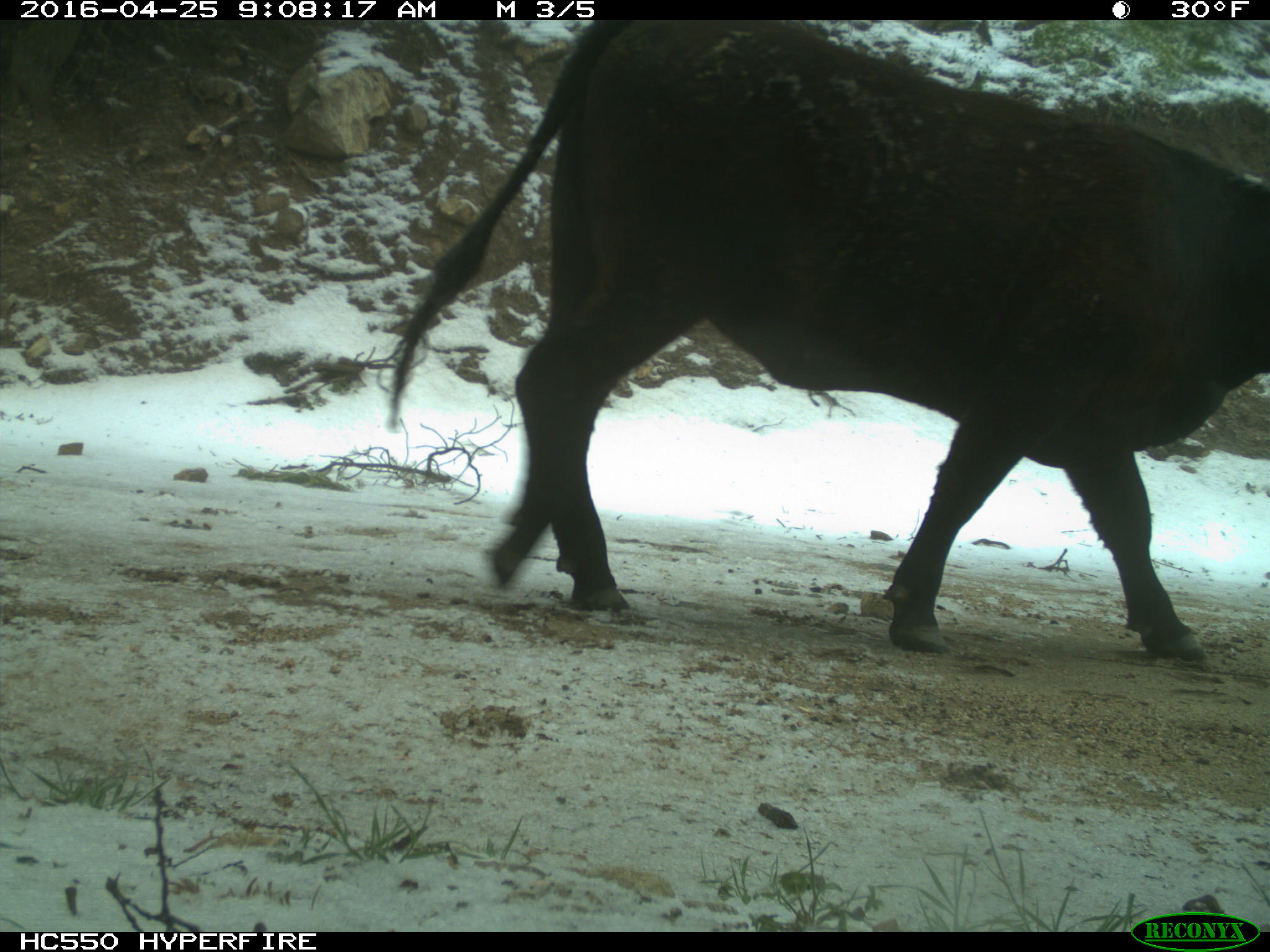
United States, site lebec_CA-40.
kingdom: Animalia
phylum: Chordata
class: Mammalia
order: Artiodactyla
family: Bovidae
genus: Bos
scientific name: Bos taurus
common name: domestic cow